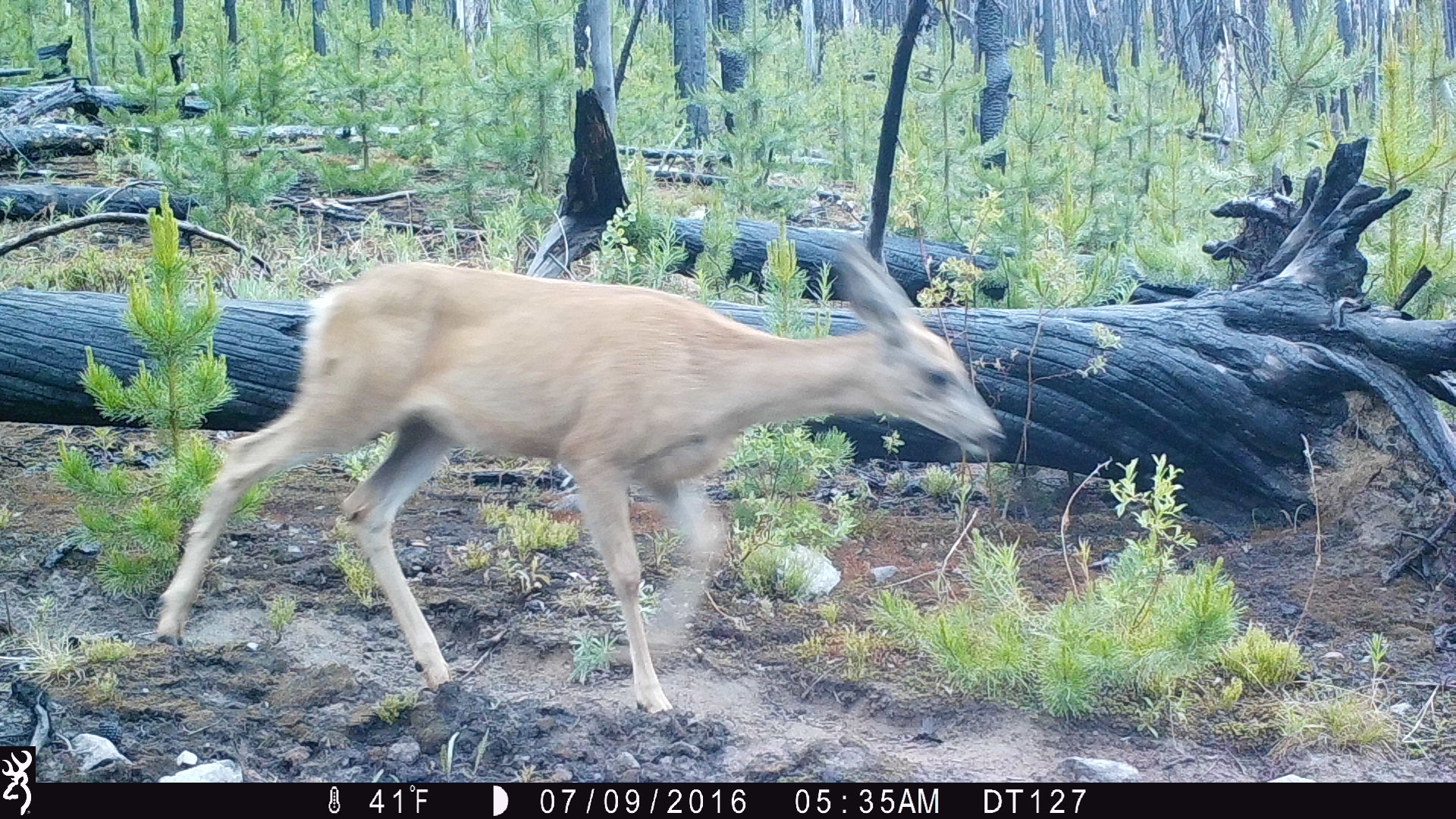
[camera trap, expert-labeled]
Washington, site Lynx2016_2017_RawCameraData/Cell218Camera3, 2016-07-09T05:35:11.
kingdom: Animalia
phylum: Chordata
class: Mammalia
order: Artiodactyla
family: Cervidae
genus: Odocoileus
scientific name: Odocoileus hemionus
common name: mule deer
Odocoileus hemionus (mule deer). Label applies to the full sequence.